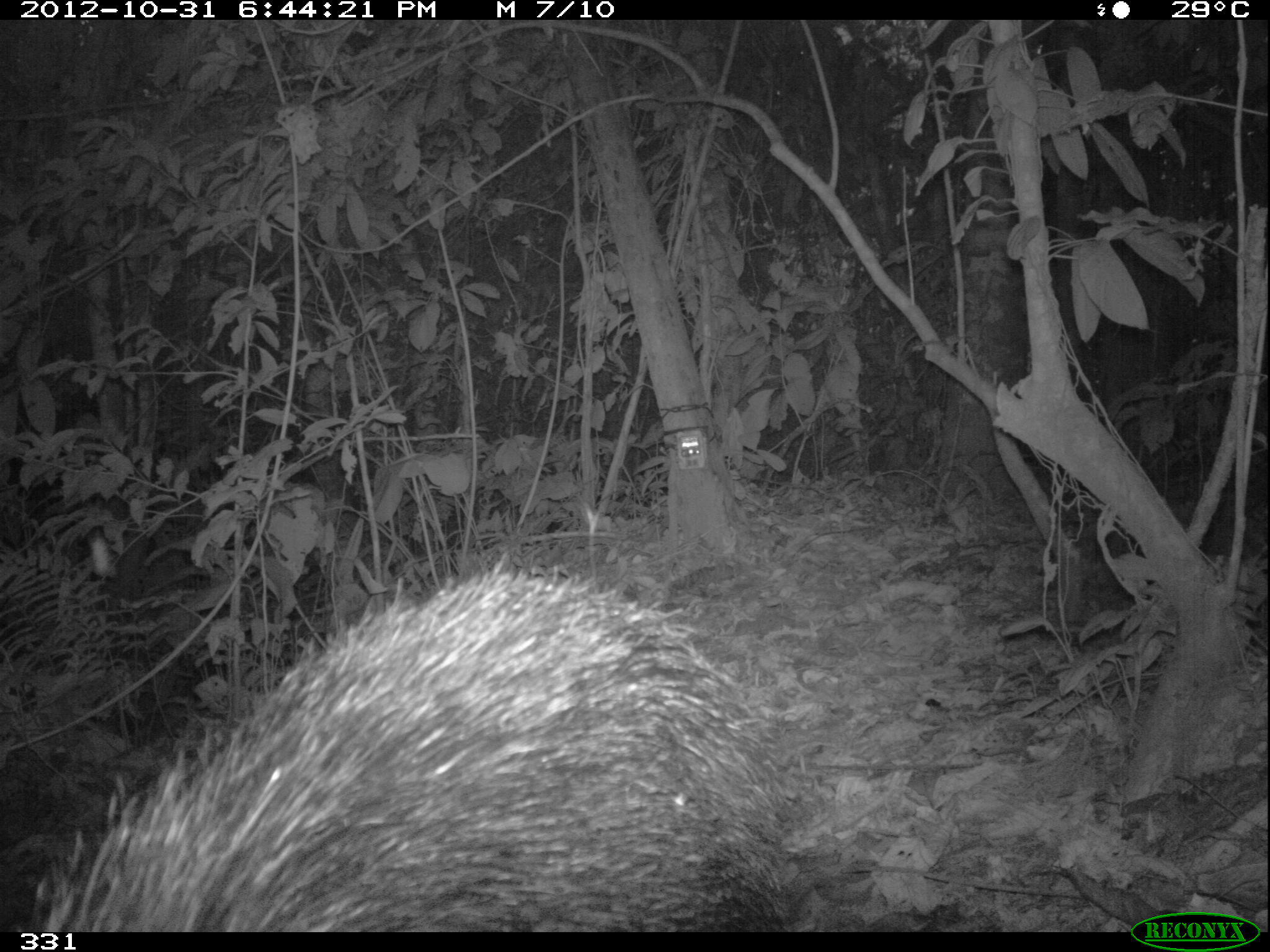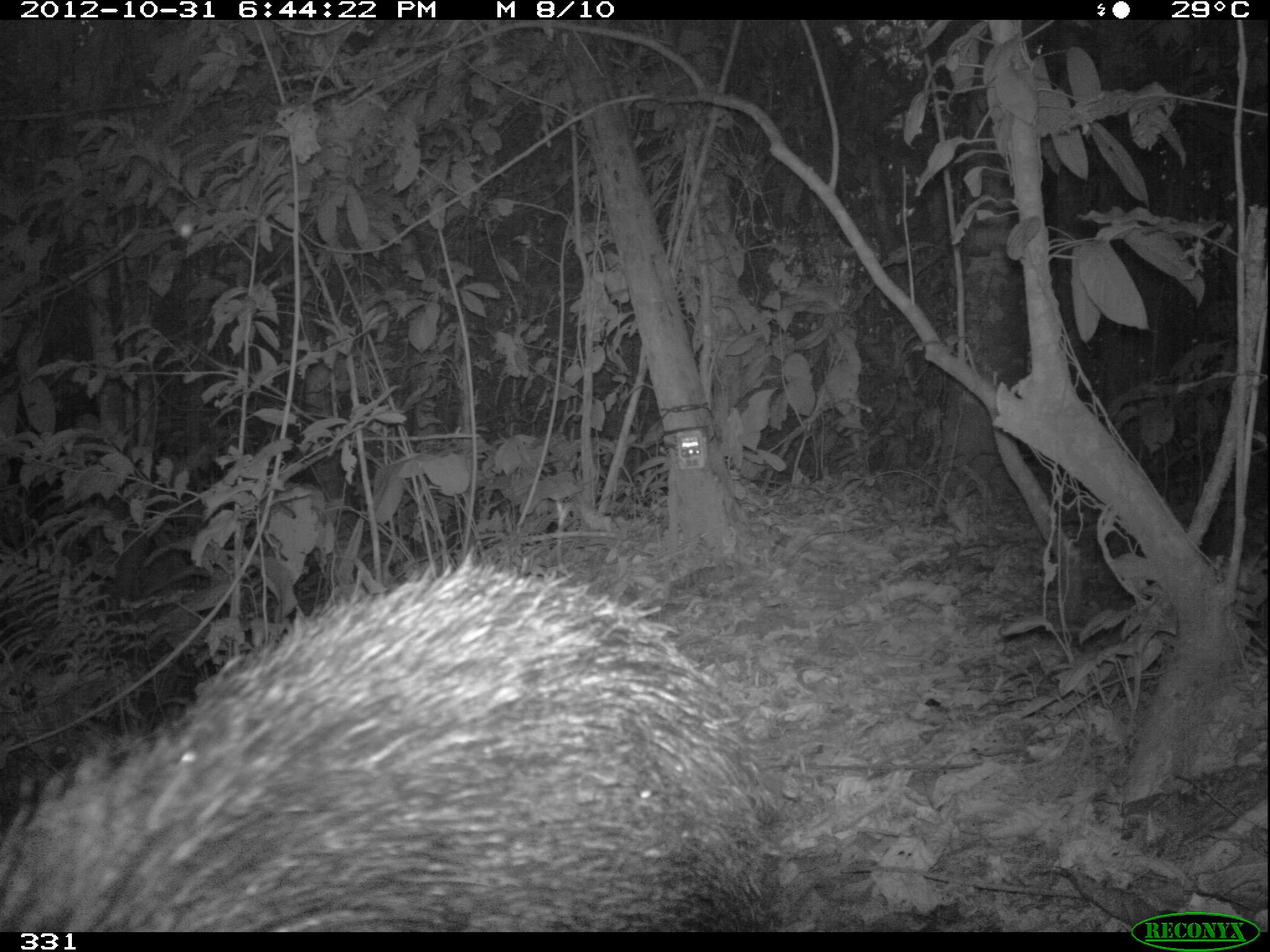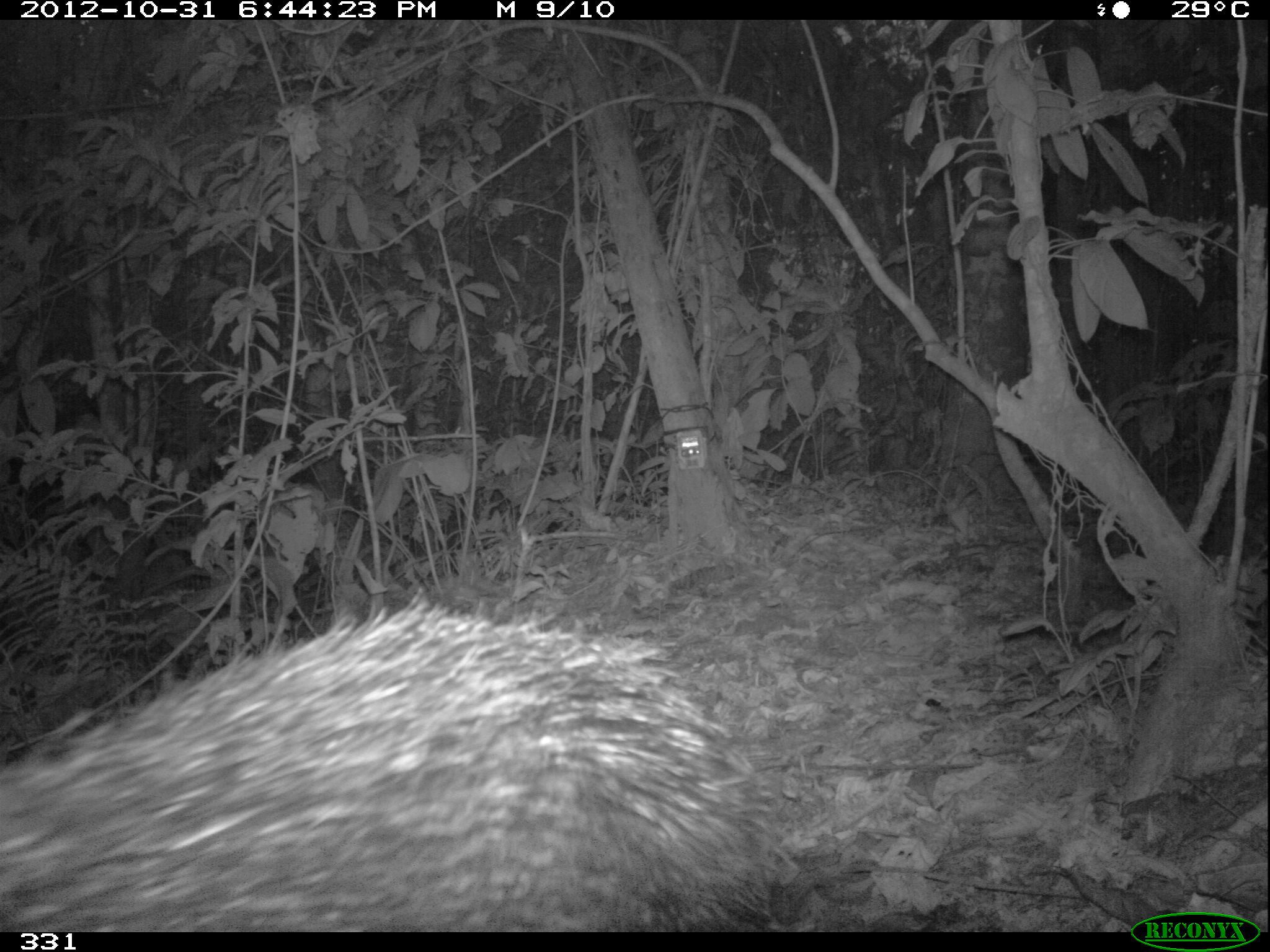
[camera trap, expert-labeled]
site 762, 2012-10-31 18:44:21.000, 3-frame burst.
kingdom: Animalia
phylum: Chordata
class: Mammalia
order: Artiodactyla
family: Tayassuidae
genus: Tayassu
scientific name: Tayassu pecari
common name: white-lipped peccary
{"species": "Tayassu pecari (white-lipped peccary)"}